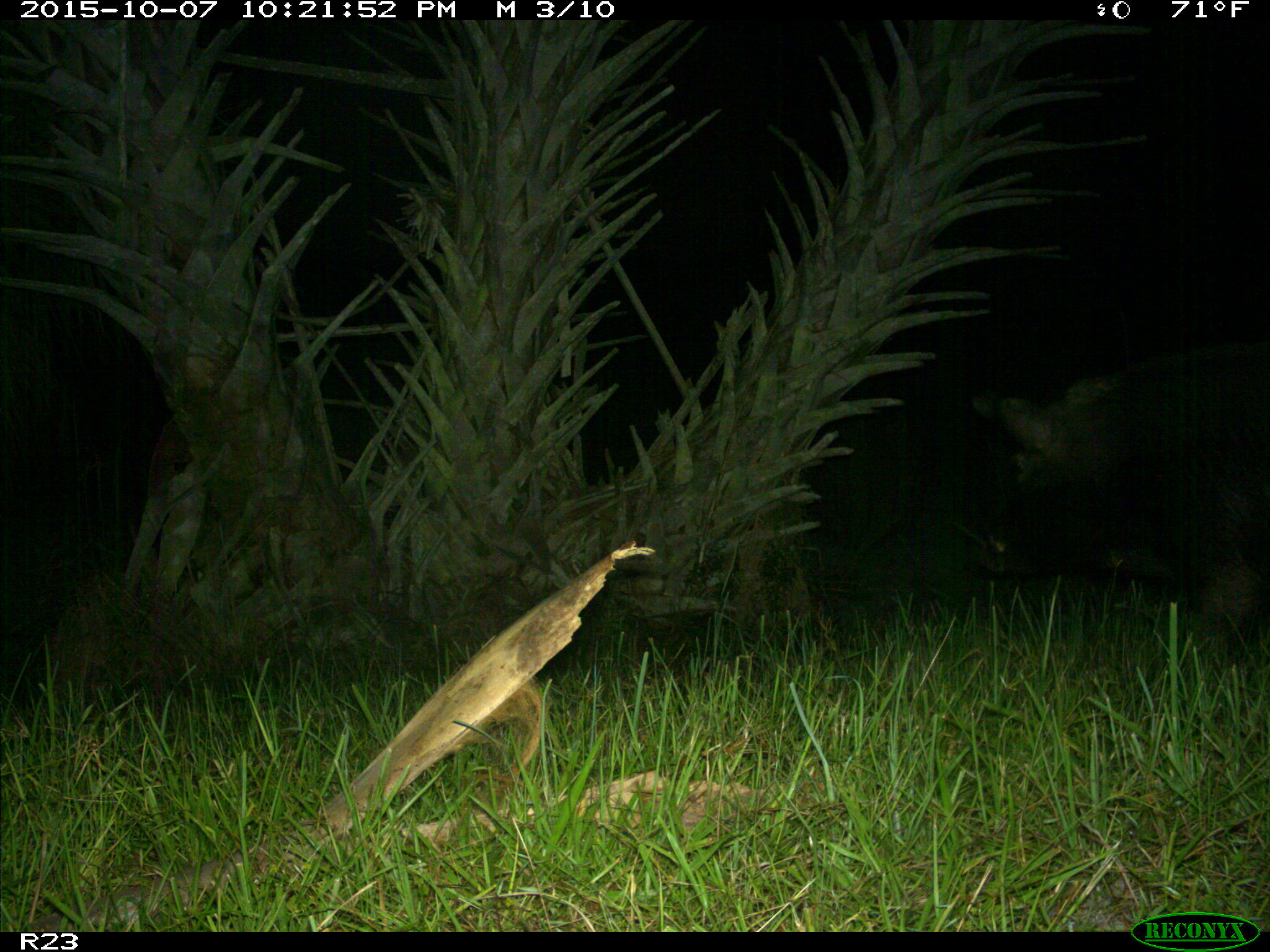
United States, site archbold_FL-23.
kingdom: Animalia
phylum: Chordata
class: Mammalia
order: Artiodactyla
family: Suidae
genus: Sus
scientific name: Sus scrofa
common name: wild boar